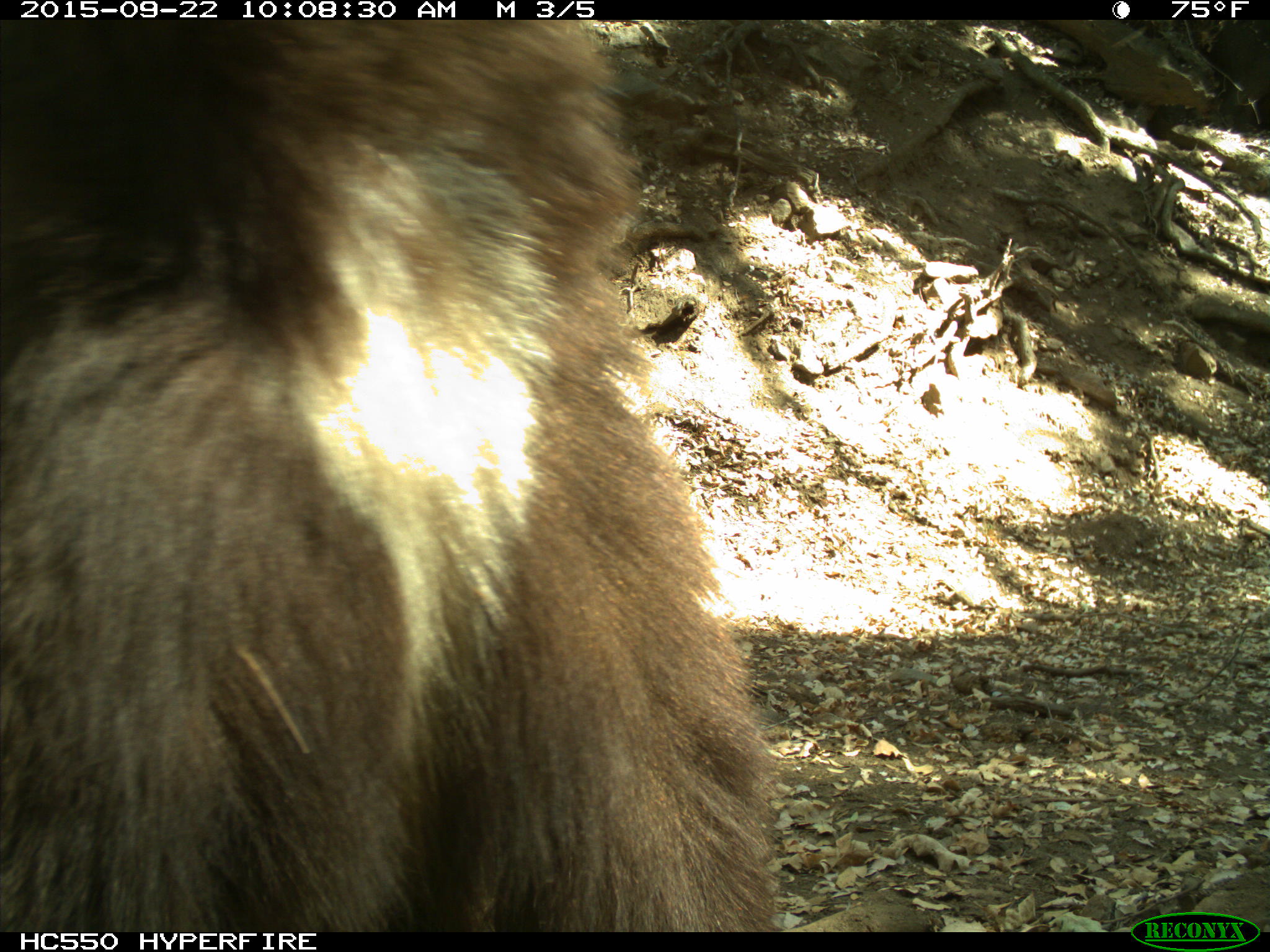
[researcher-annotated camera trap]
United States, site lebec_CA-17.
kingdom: Animalia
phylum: Chordata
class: Mammalia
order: Carnivora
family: Ursidae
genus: Ursus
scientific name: Ursus americanus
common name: american black bear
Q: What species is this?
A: Ursus americanus (american black bear).